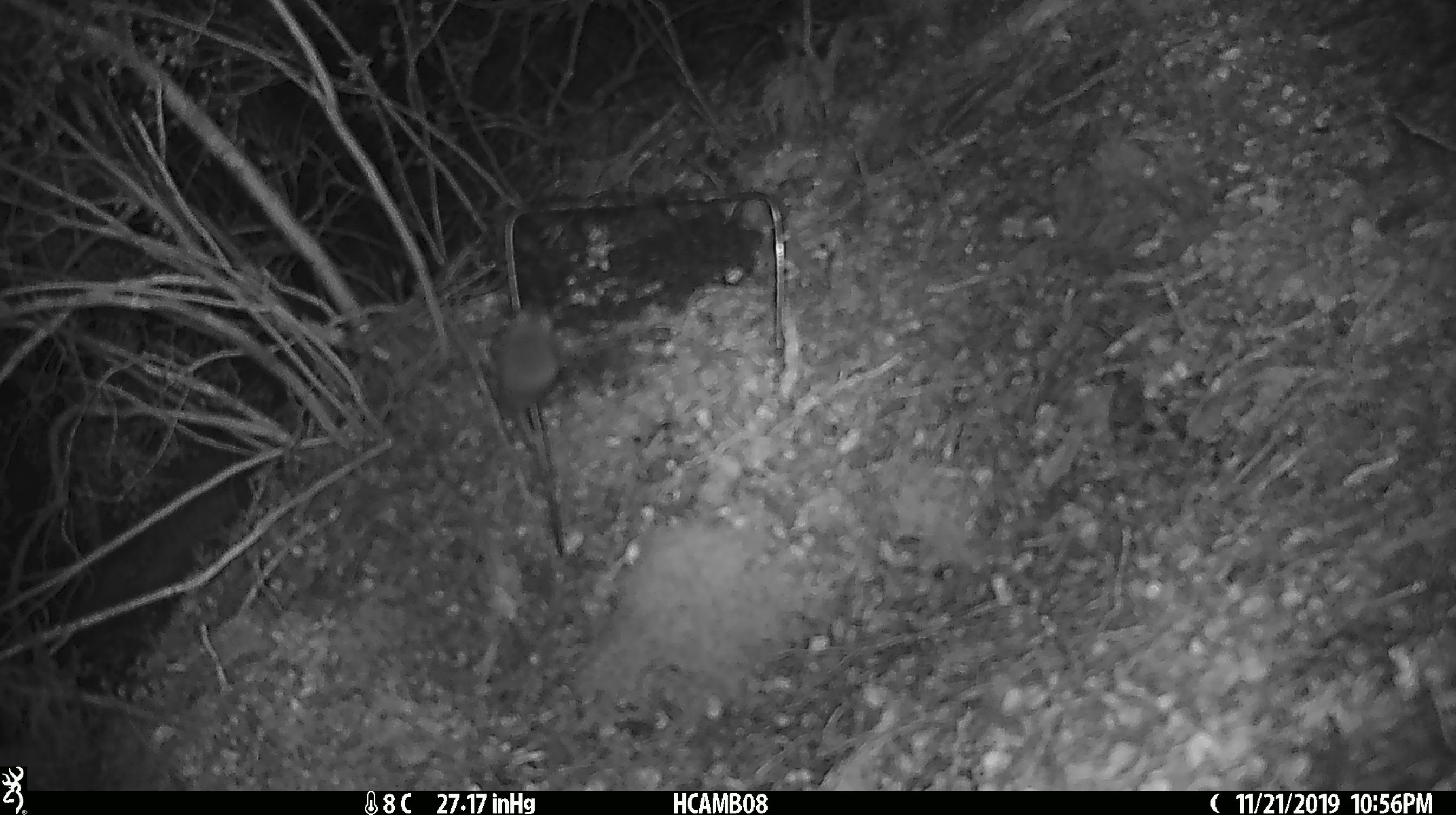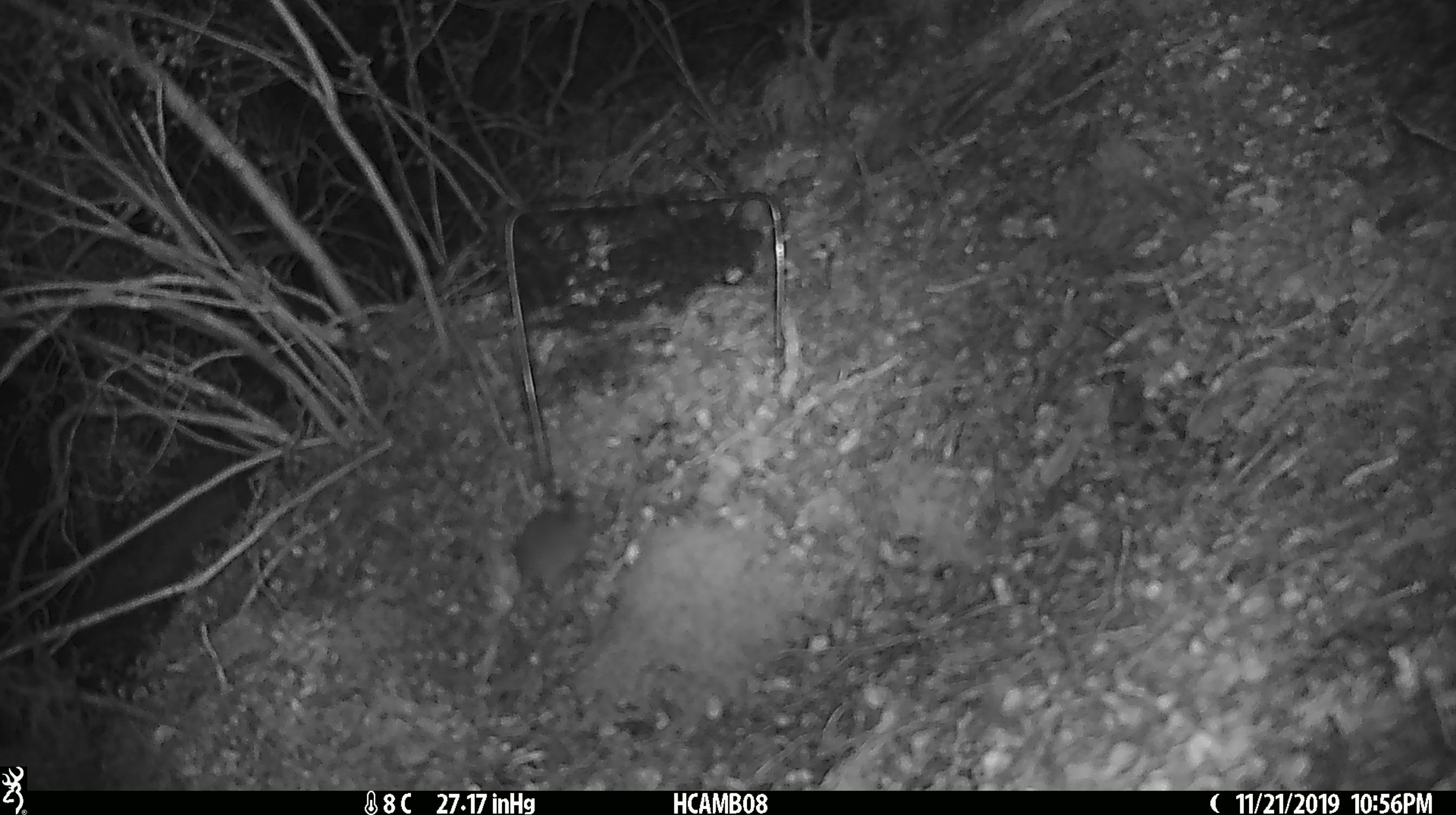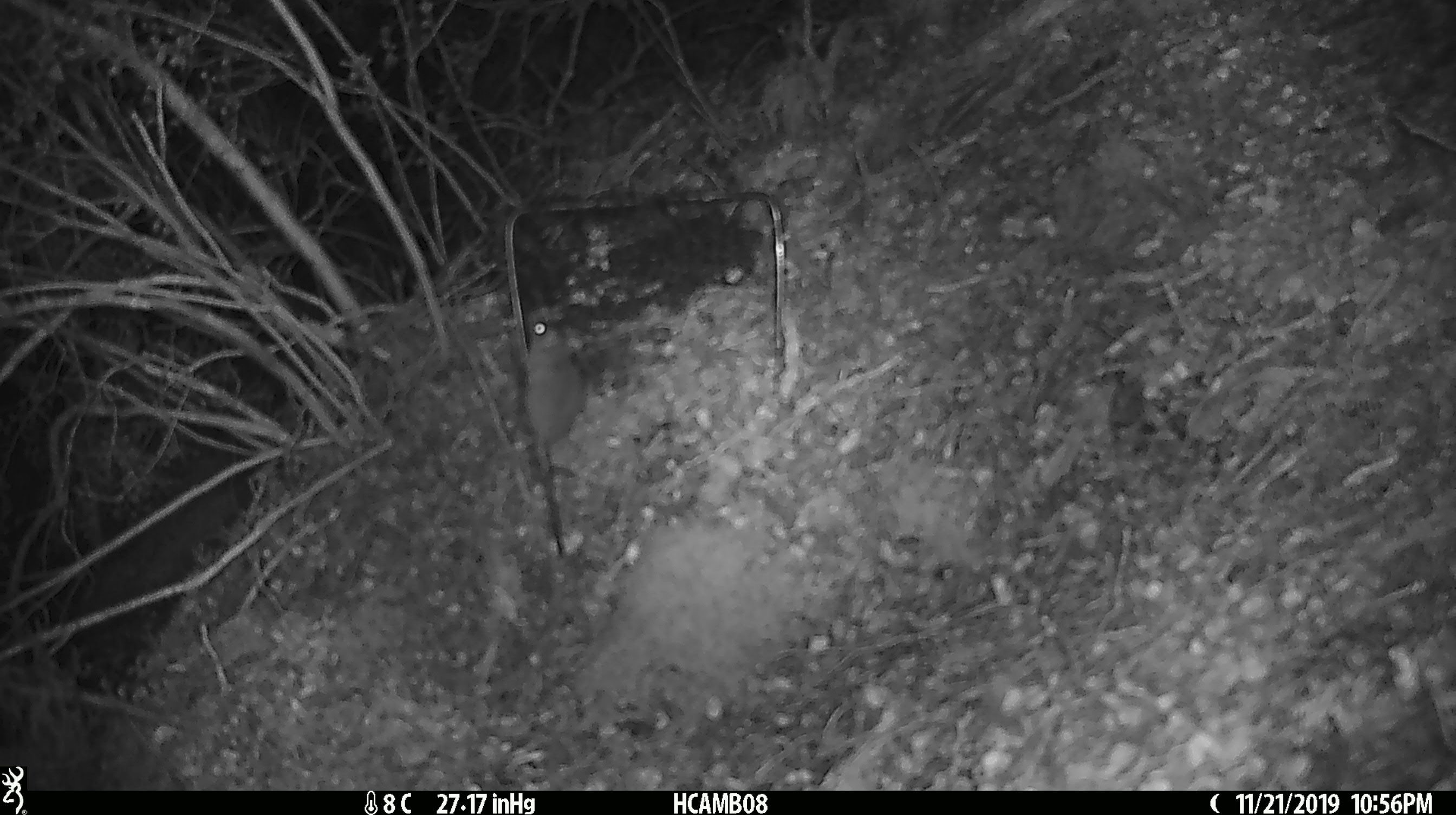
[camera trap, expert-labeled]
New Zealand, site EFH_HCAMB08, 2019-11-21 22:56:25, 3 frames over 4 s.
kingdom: Animalia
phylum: Chordata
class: Mammalia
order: Rodentia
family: Muridae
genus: Mus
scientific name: Mus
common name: mouse